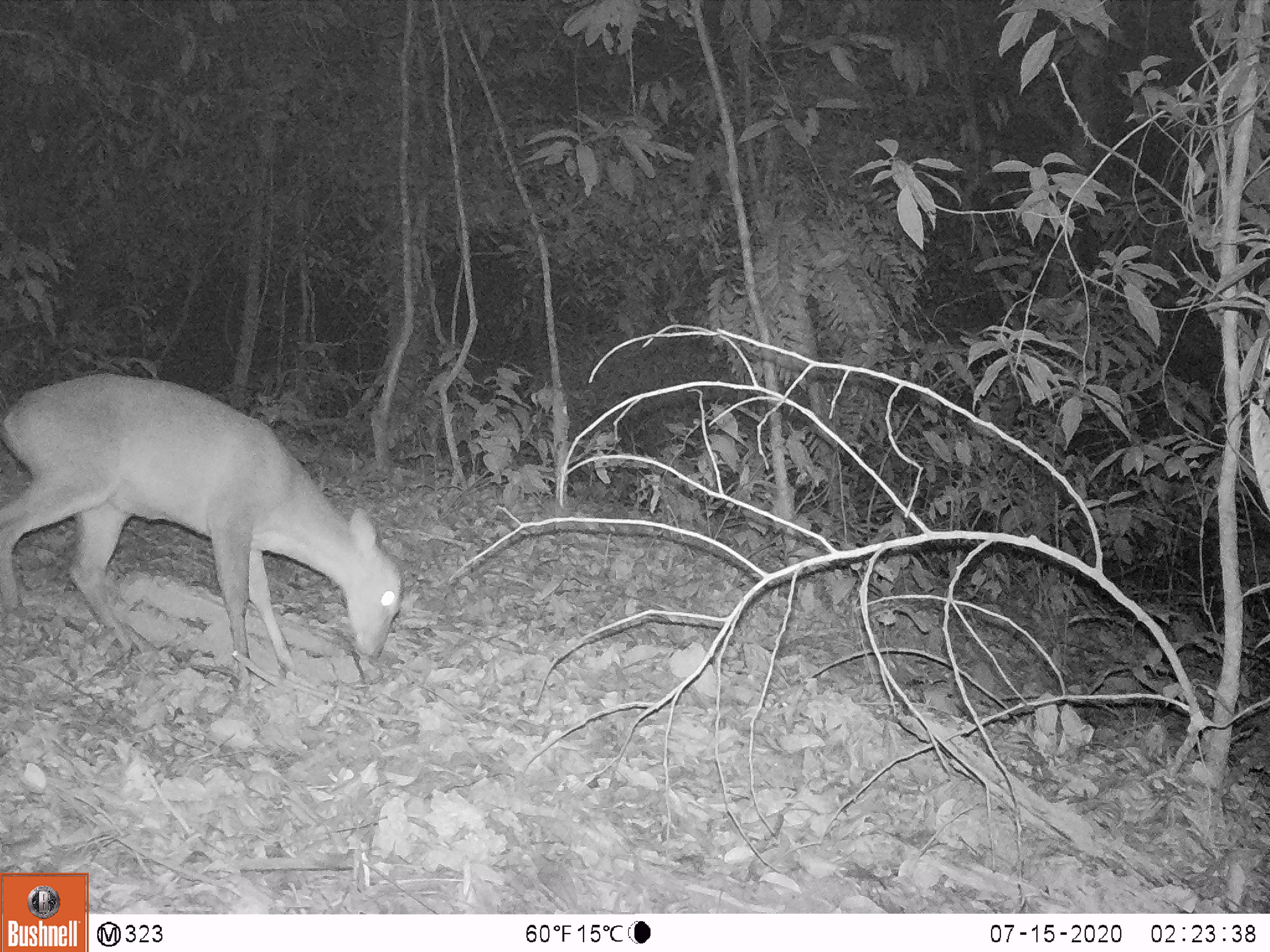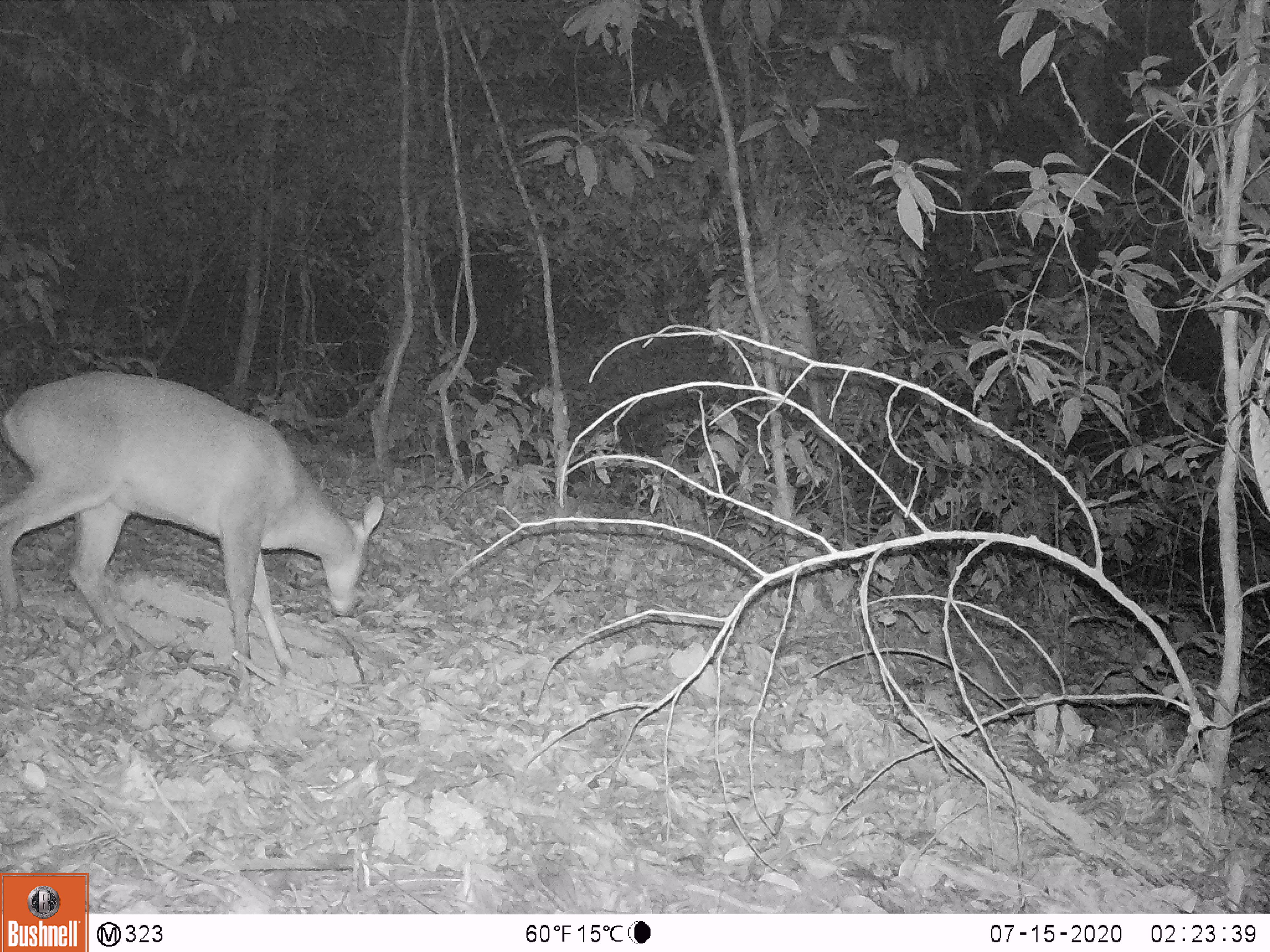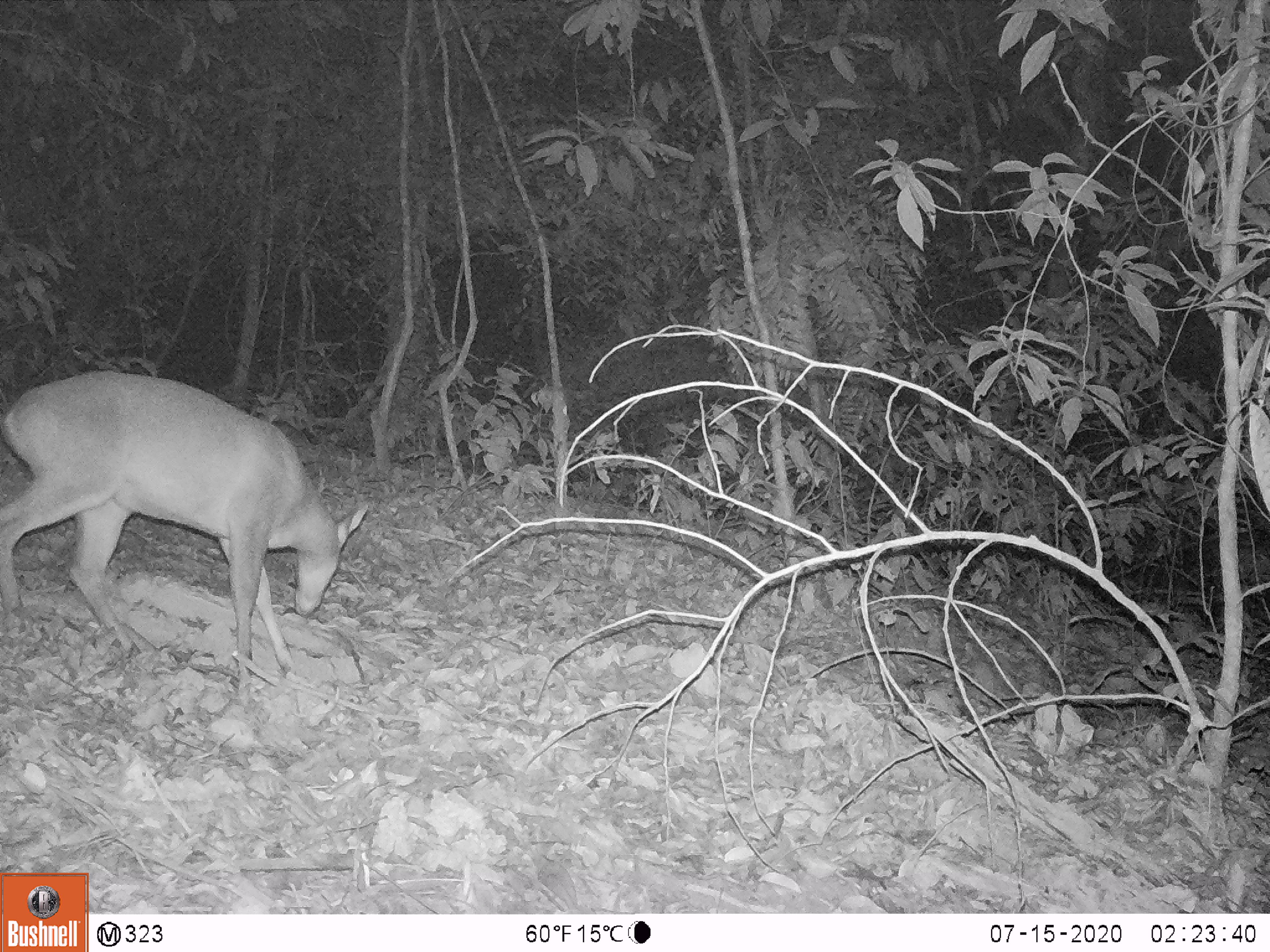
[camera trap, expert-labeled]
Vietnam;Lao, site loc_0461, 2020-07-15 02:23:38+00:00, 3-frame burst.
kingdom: Animalia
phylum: Chordata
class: Mammalia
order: Artiodactyla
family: Cervidae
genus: Muntiacus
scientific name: Muntiacus vuquangensis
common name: large-antlered muntjac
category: large antlered muntjac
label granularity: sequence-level